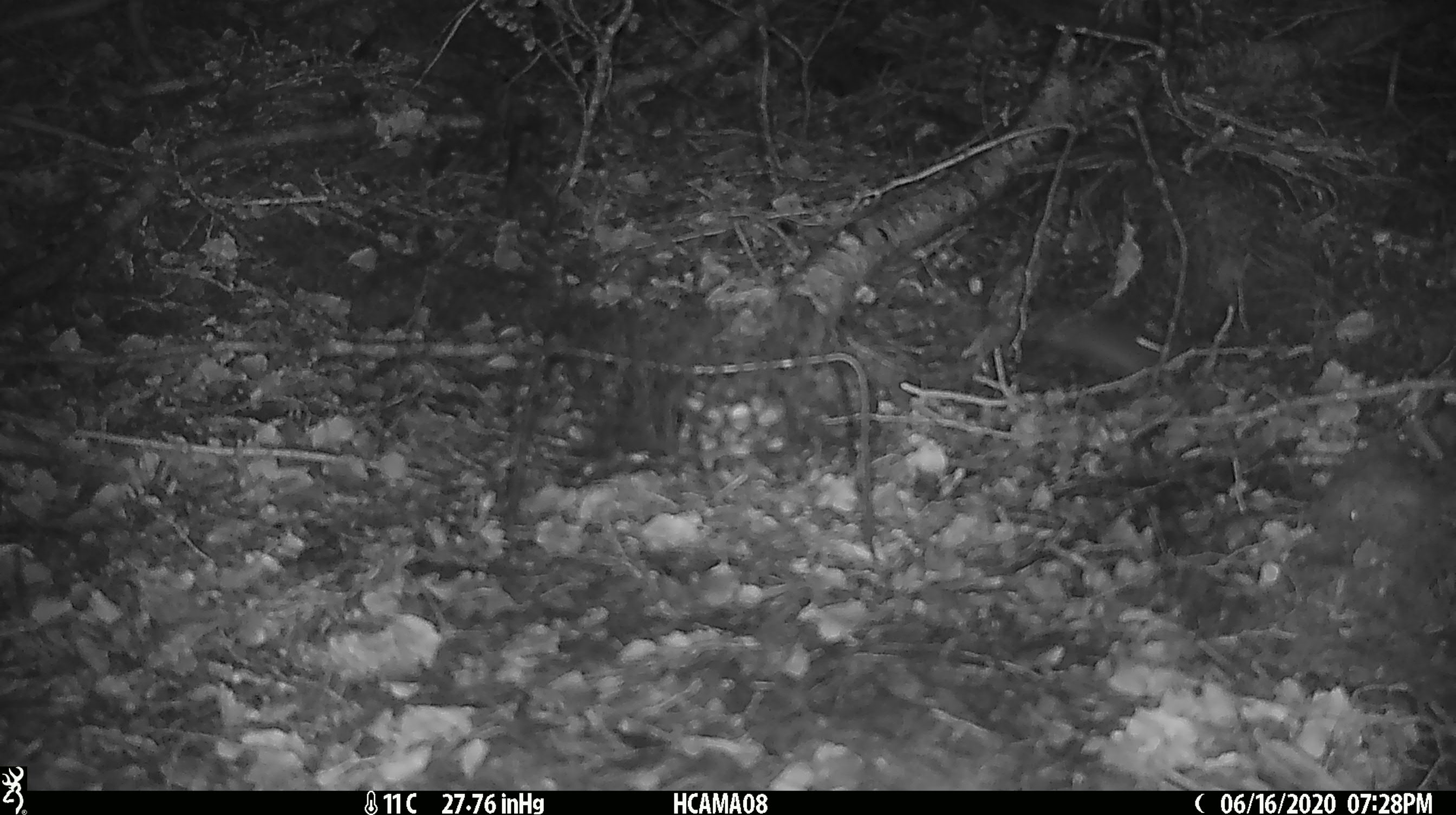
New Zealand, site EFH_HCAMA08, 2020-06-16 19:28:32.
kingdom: Animalia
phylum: Chordata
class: Mammalia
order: Rodentia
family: Muridae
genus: Mus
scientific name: Mus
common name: mouse